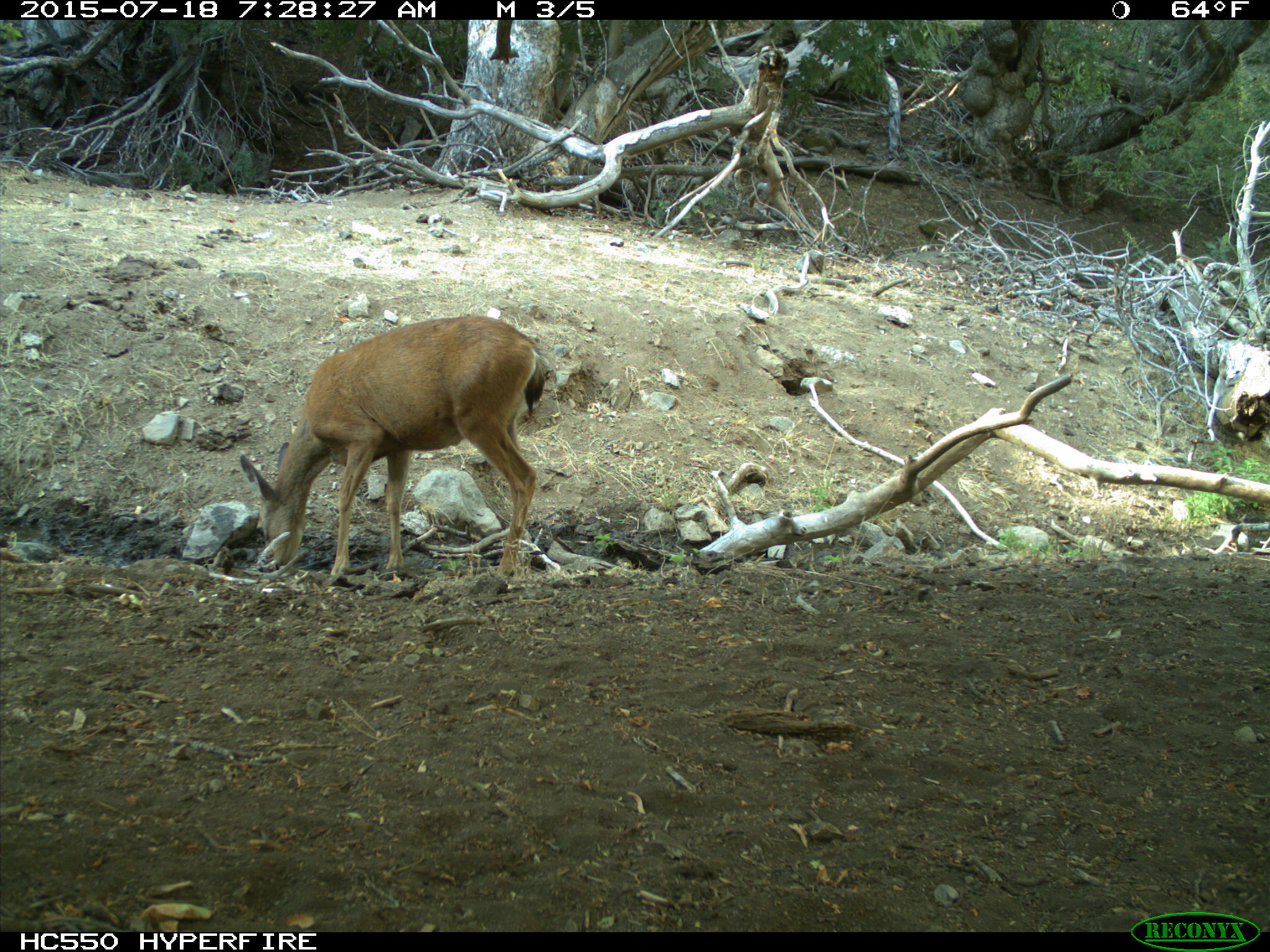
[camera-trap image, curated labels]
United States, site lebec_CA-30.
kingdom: Animalia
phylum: Chordata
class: Mammalia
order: Artiodactyla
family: Cervidae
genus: Odocoileus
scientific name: Odocoileus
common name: deer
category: unidentified deer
Unidentified deer (deer) (Odocoileus).